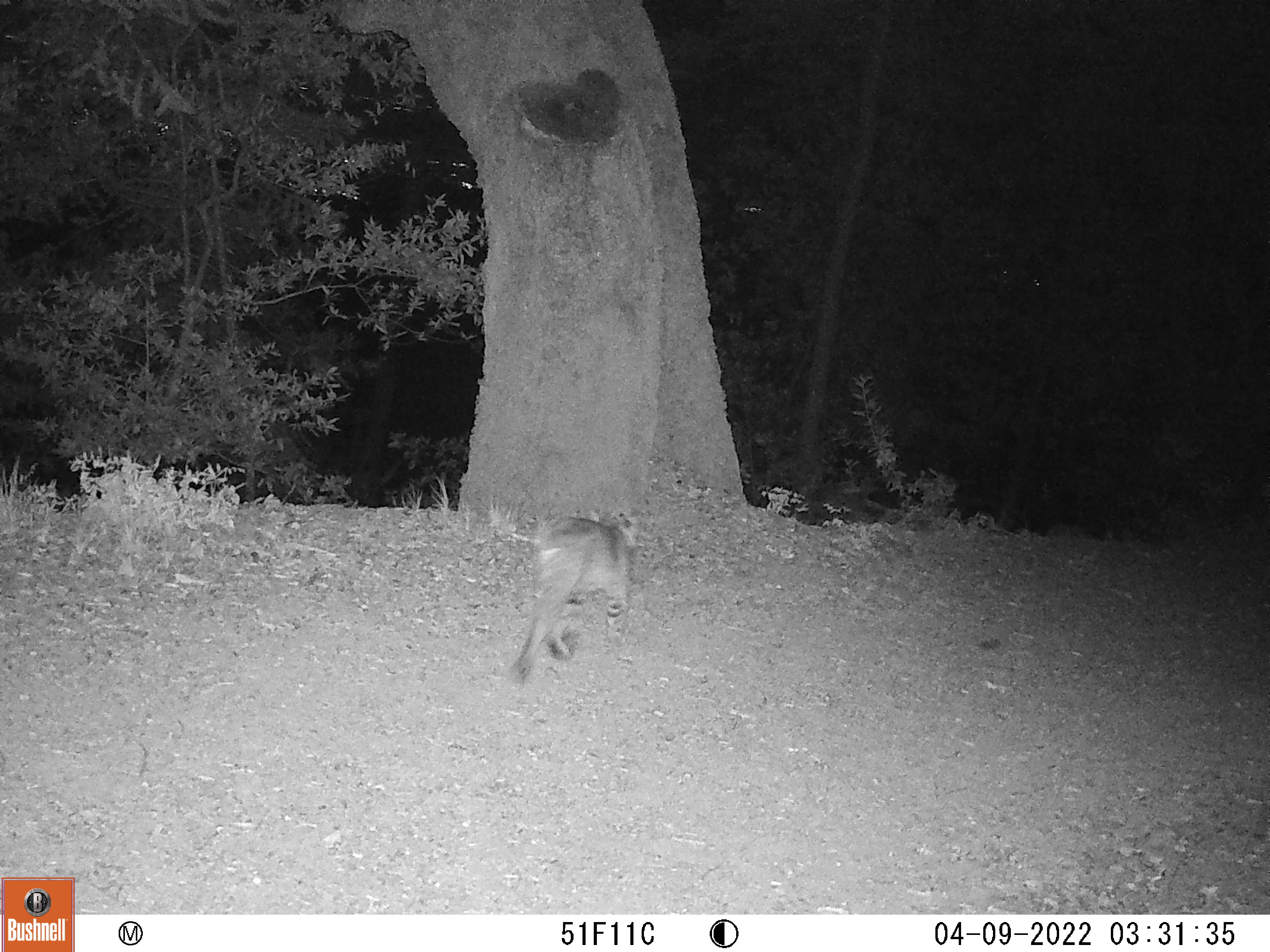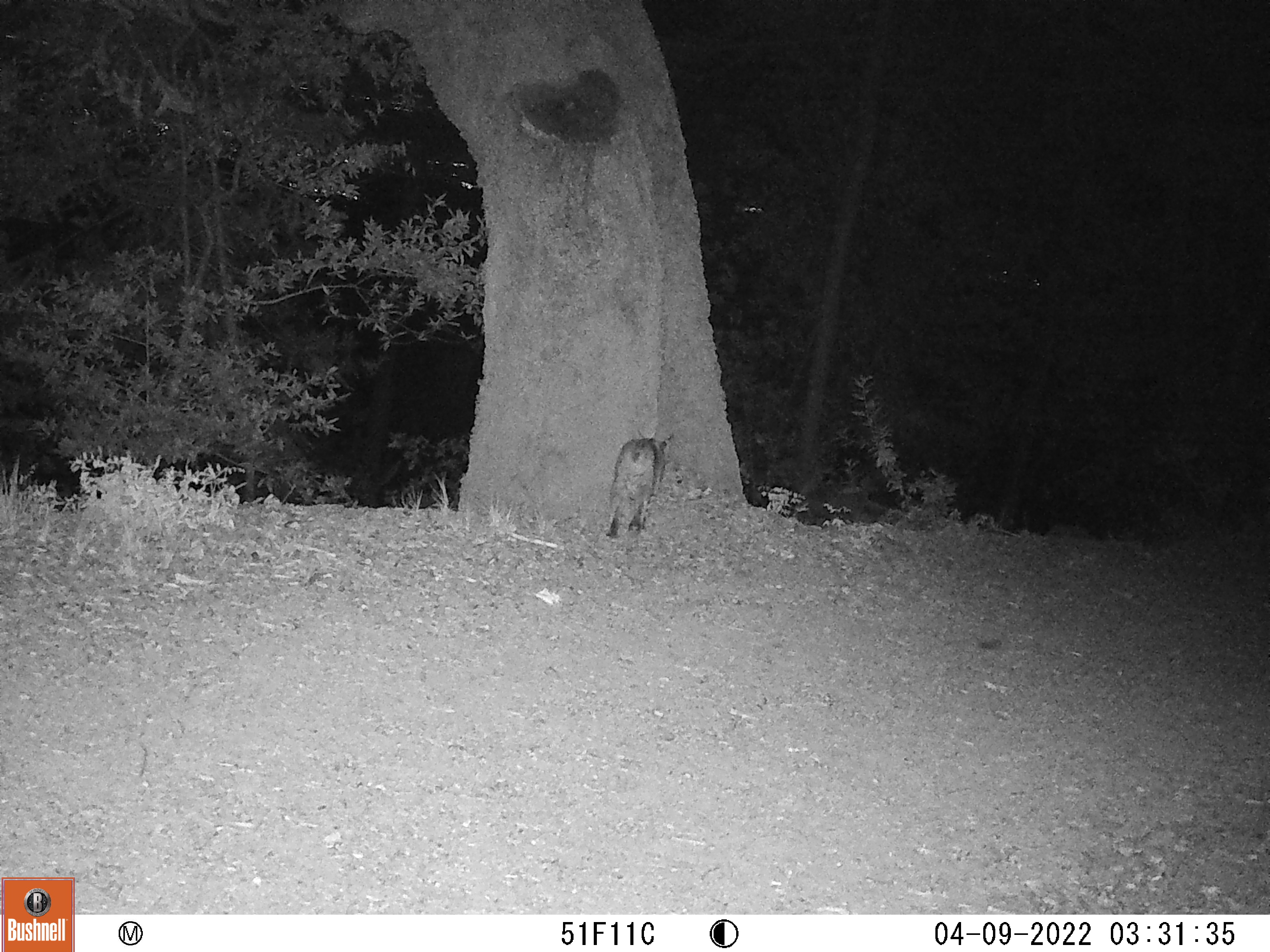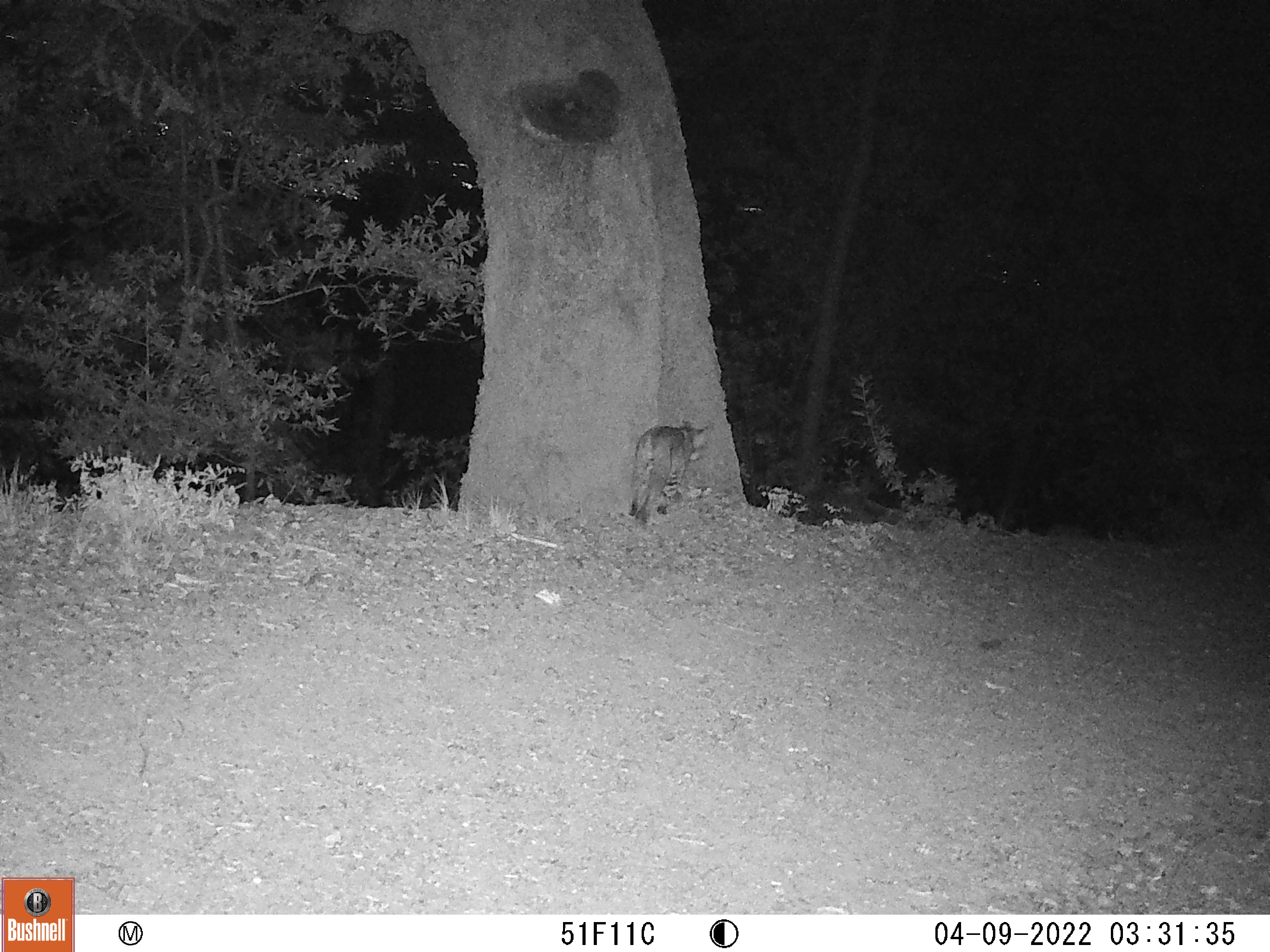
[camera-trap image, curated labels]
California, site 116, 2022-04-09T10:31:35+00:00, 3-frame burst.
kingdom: Animalia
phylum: Chordata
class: Mammalia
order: Carnivora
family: Felidae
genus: Lynx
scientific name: Lynx rufus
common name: bobcat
Bobcat (Lynx rufus).